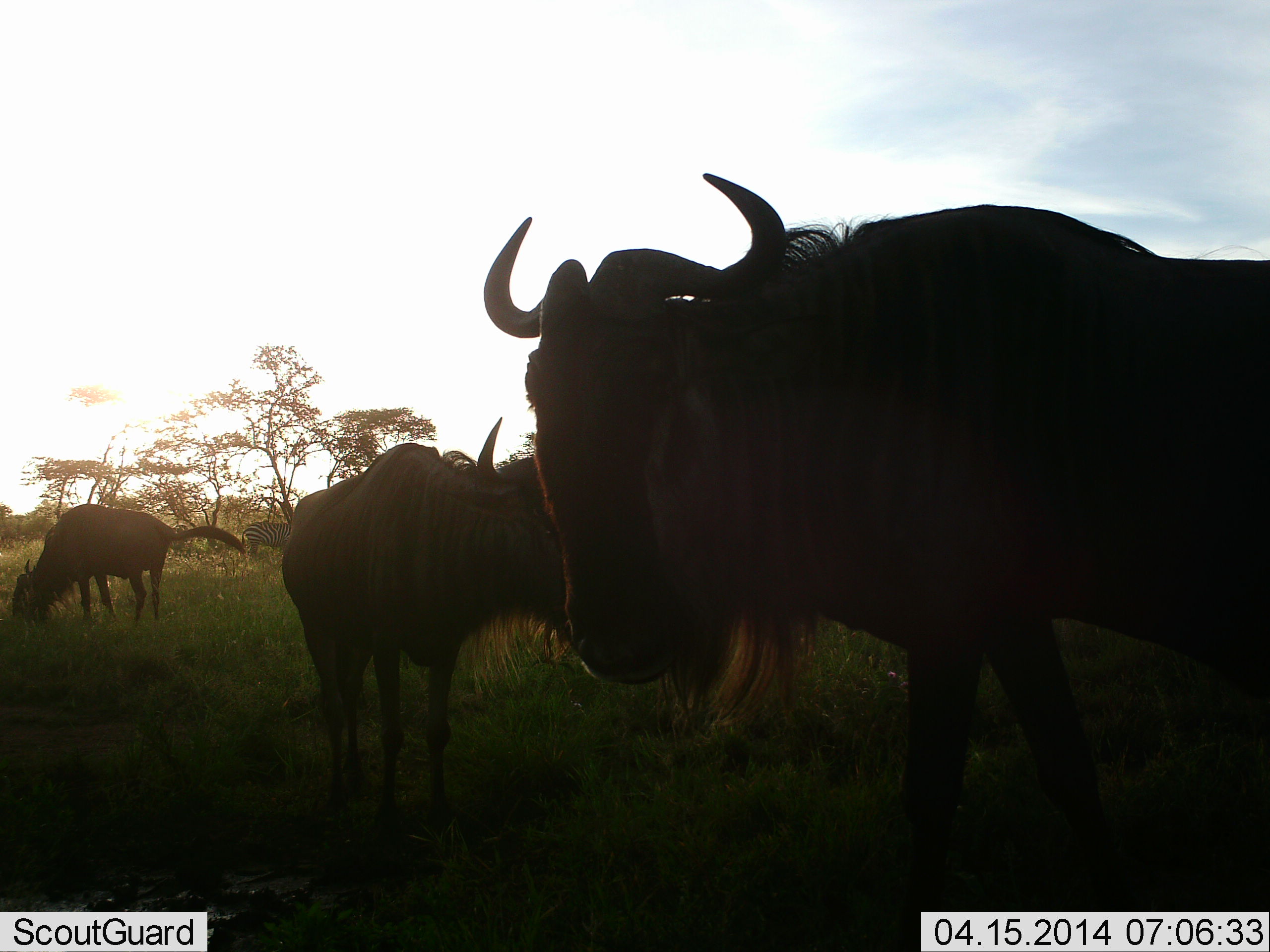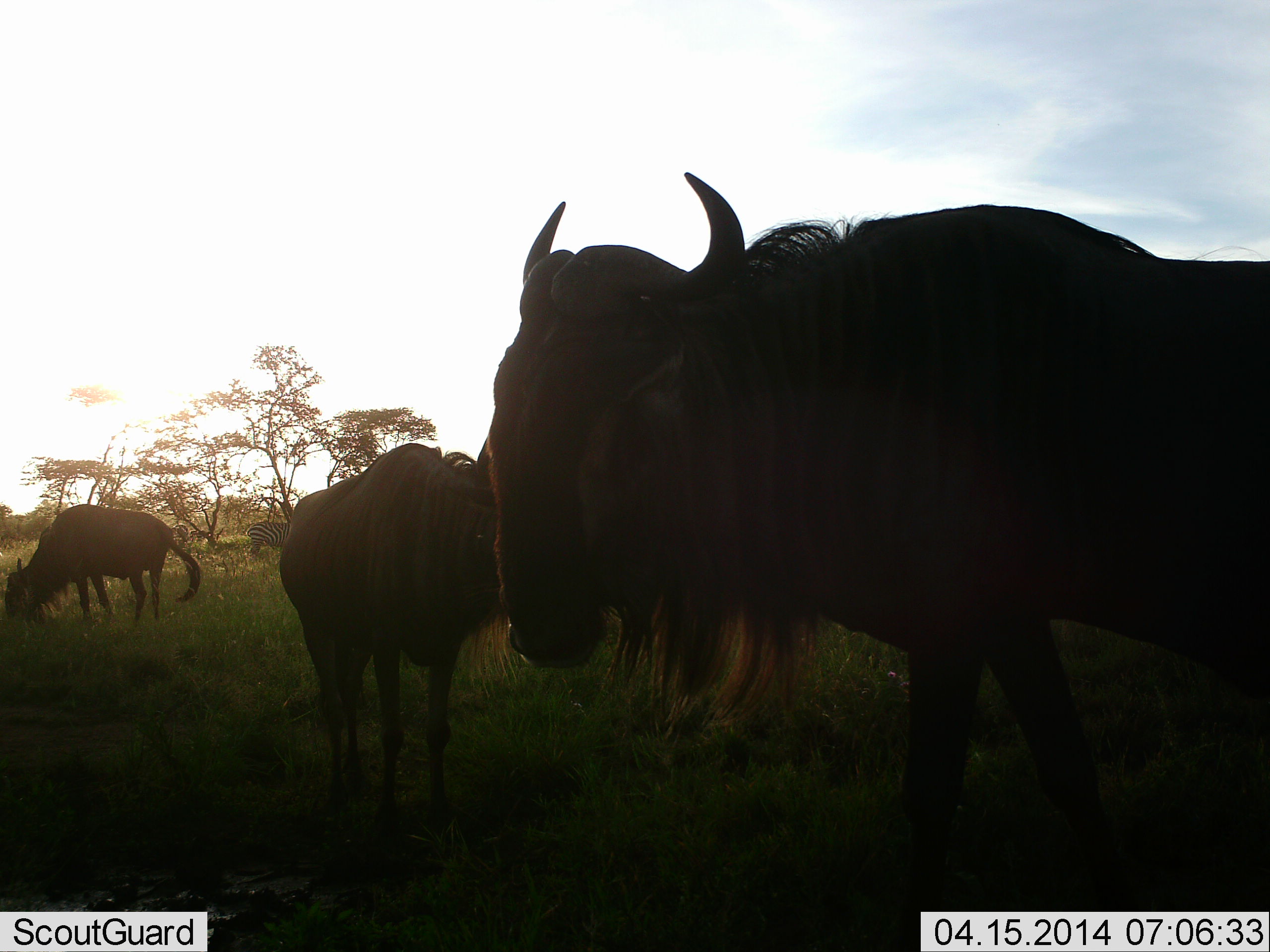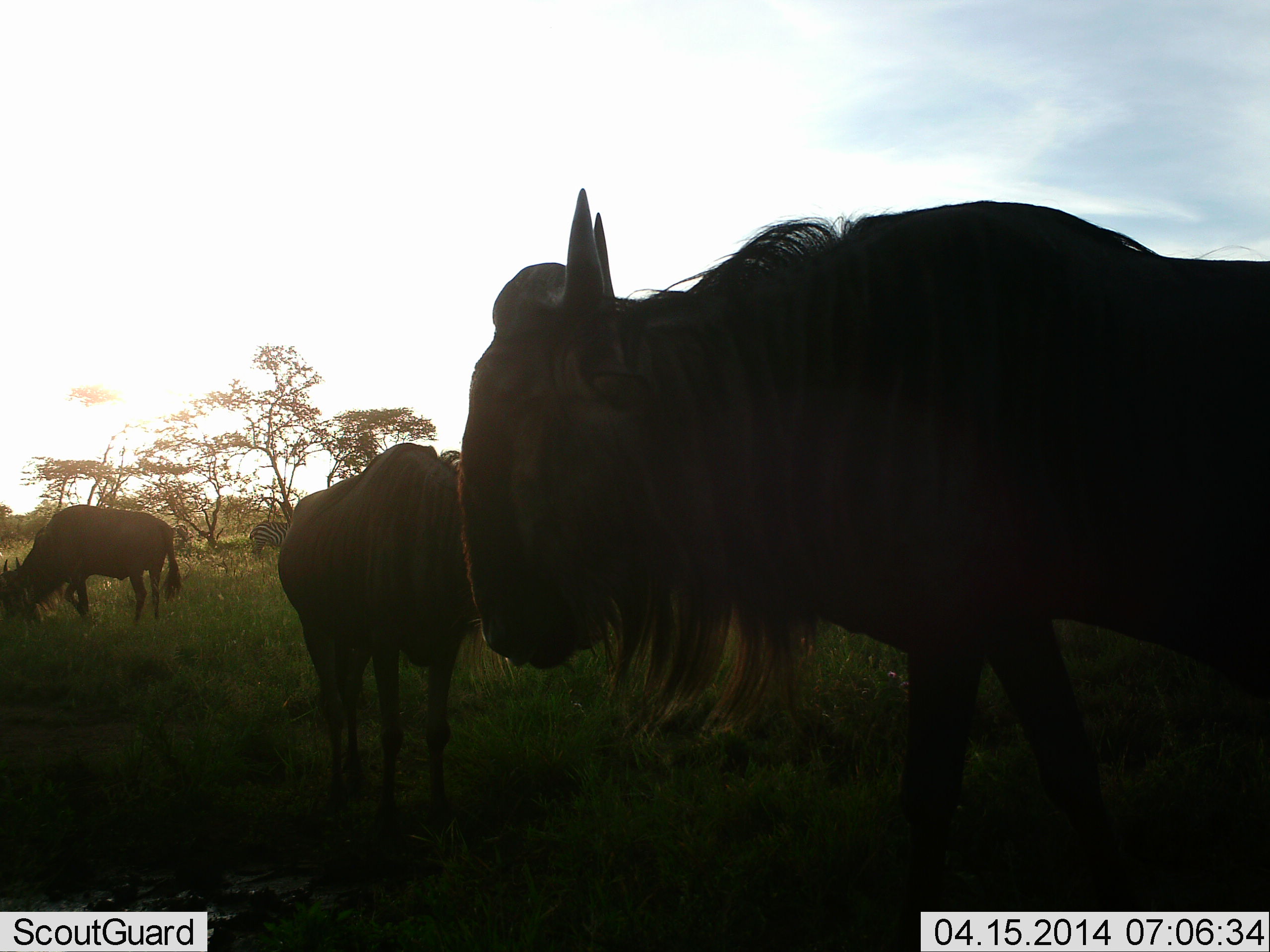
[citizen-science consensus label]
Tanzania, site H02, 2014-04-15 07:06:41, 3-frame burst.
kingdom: Animalia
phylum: Chordata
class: Mammalia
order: Artiodactyla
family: Bovidae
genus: Connochaetes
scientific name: Connochaetes taurinus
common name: blue wildebeest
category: wildebeest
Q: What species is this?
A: Wildebeest (blue wildebeest) (Connochaetes taurinus).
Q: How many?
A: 3.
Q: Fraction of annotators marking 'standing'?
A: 87%.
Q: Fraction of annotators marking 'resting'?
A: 0%.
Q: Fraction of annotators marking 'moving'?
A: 10%.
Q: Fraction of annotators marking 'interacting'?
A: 0%.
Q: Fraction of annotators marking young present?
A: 0%.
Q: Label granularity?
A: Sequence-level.